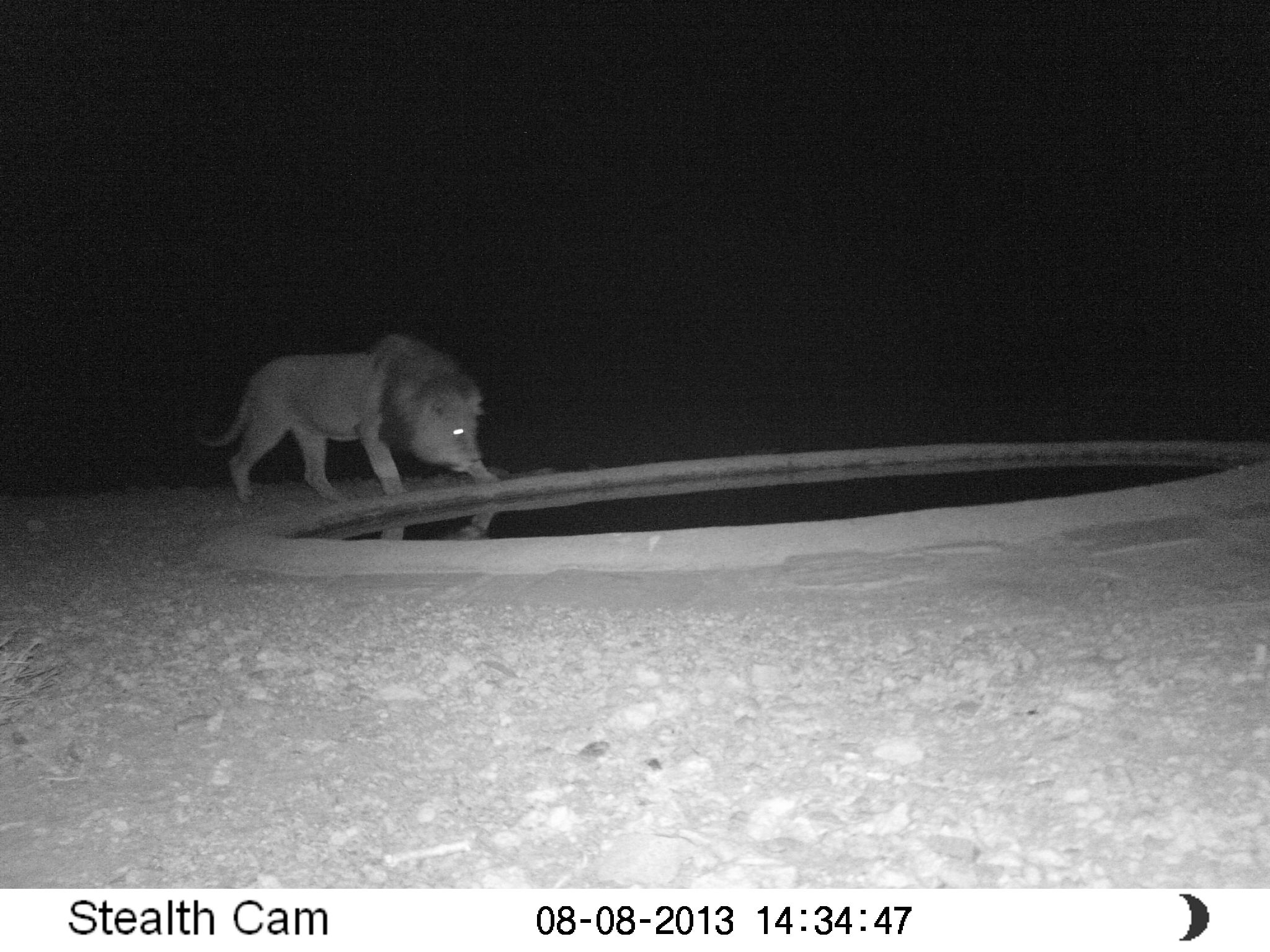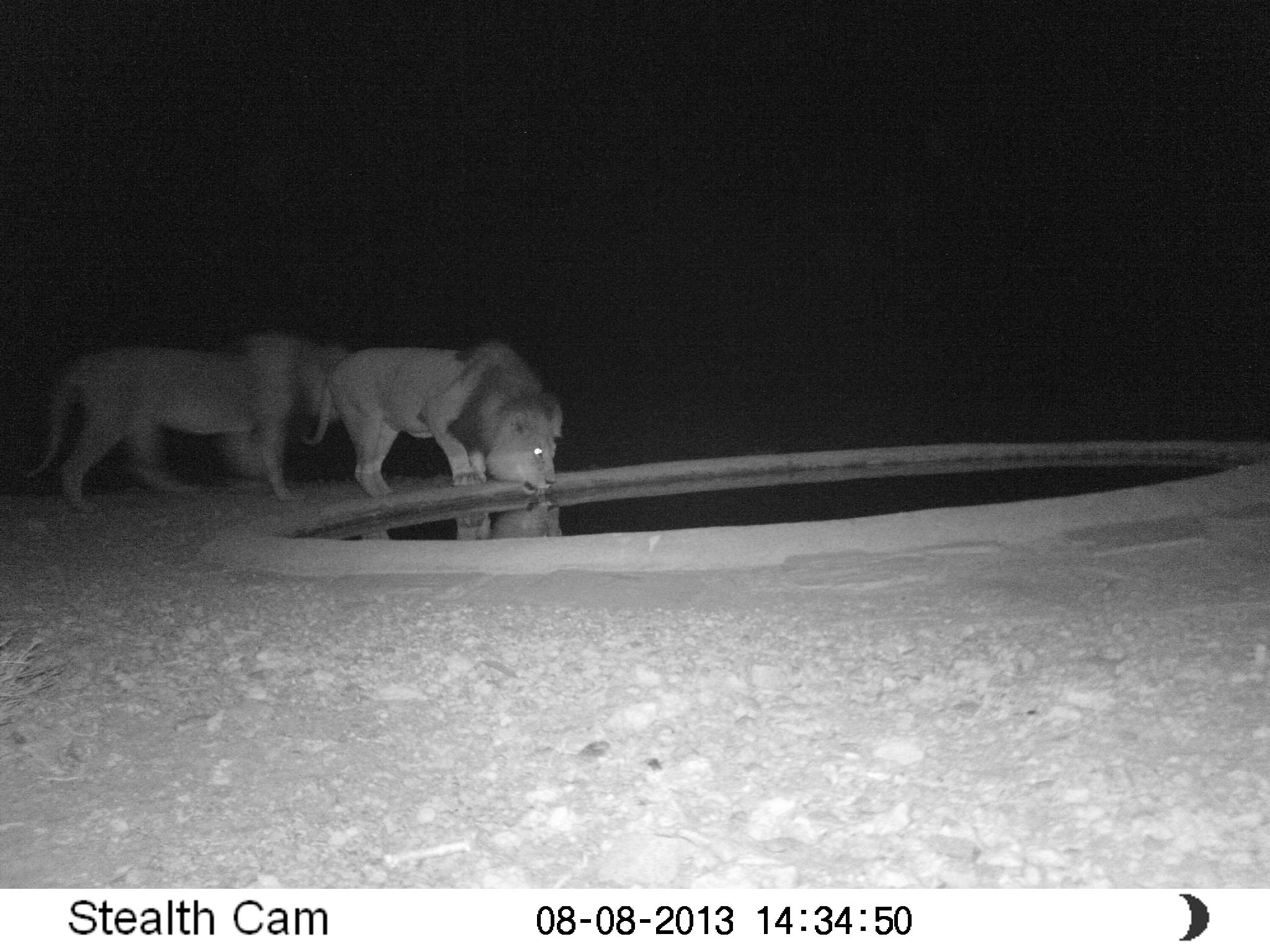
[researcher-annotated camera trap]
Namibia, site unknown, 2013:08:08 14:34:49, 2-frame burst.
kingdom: Animalia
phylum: Chordata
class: Mammalia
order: Carnivora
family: Felidae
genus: Panthera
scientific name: Panthera leo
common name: lion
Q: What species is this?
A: Panthera leo (lion).